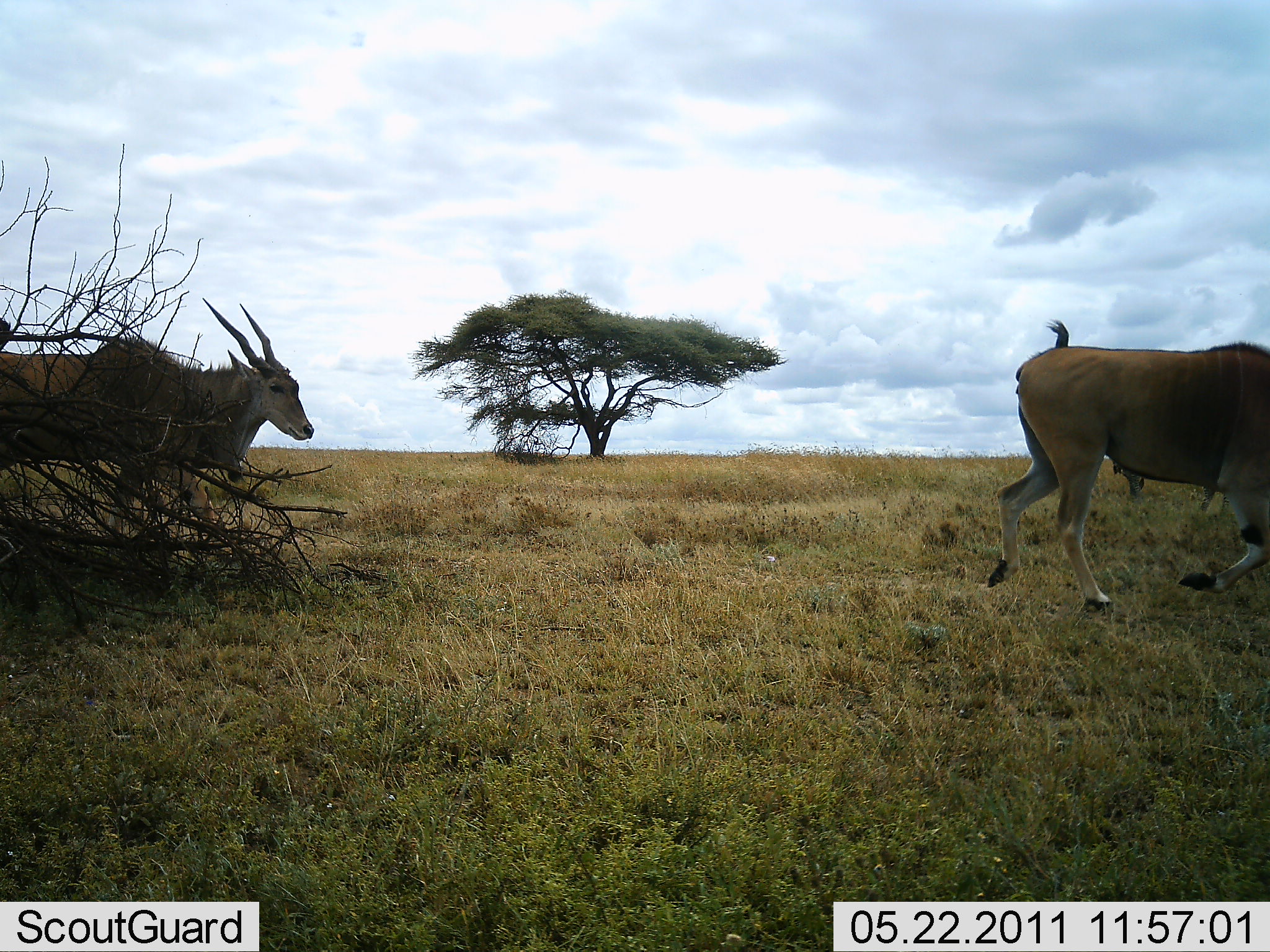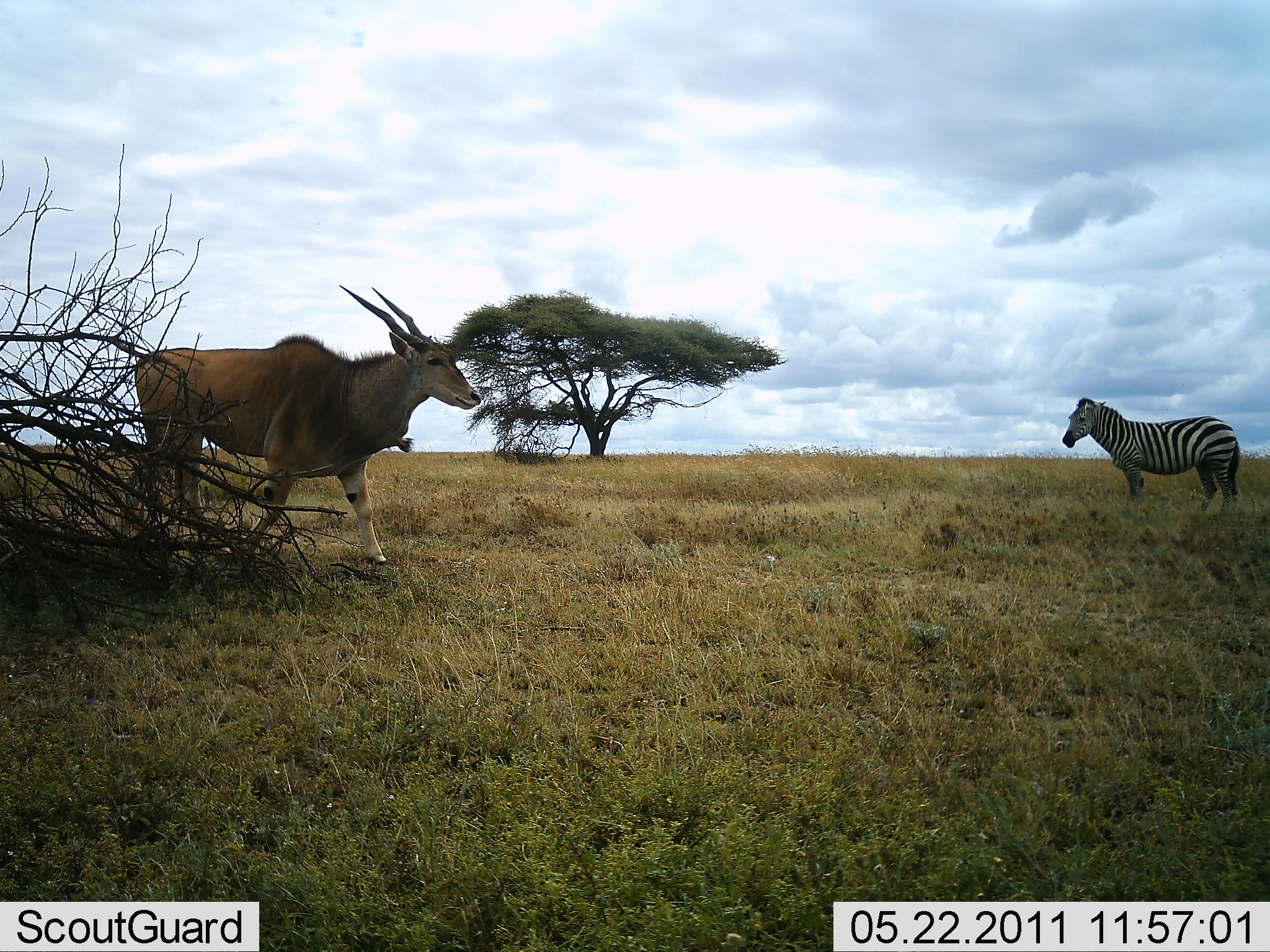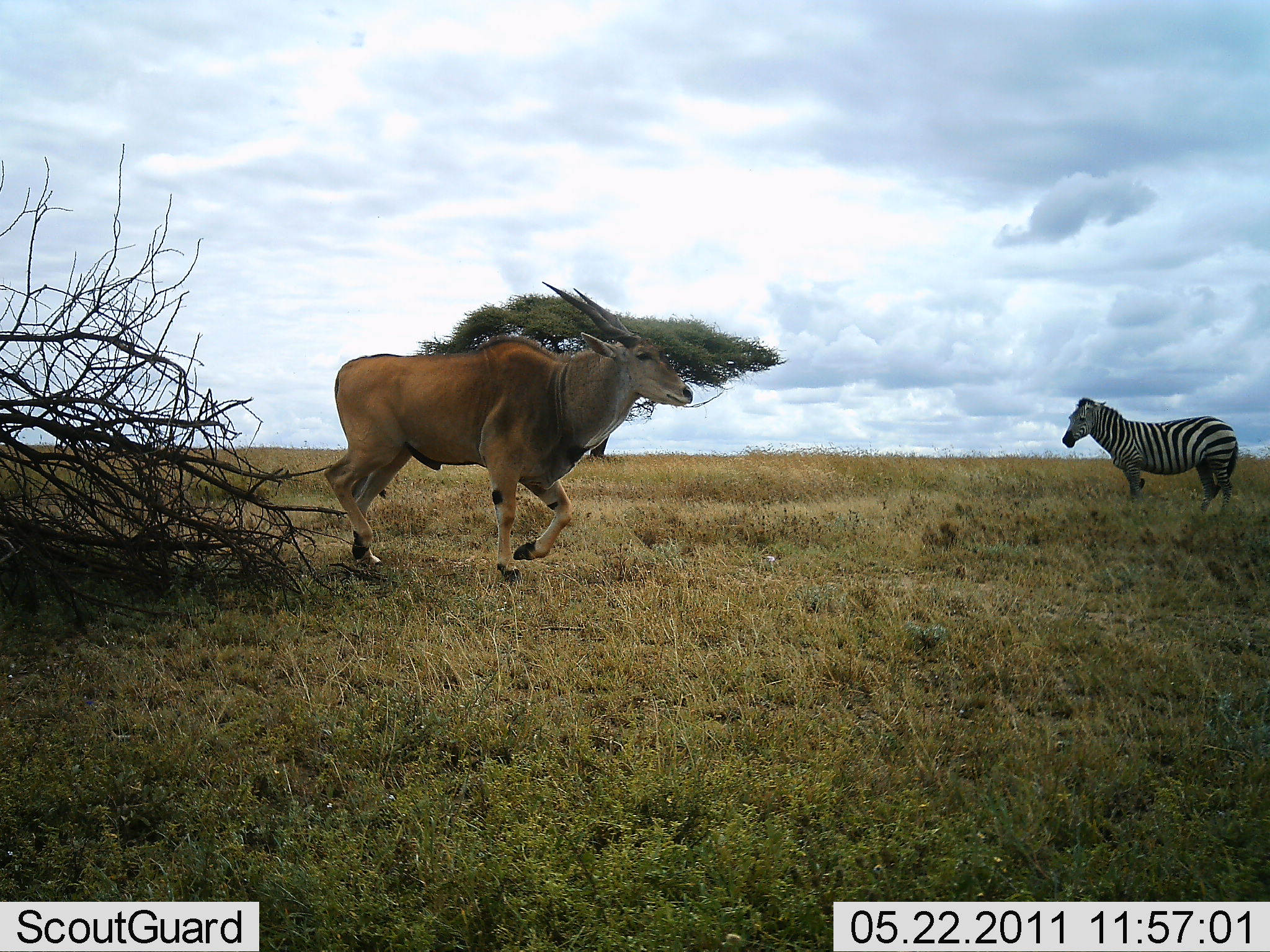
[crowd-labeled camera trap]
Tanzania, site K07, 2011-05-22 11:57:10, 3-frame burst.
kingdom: Animalia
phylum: Chordata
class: Mammalia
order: Artiodactyla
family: Bovidae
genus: Tragelaphus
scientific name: Tragelaphus oryx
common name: eland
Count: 2.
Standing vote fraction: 0%.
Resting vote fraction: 0%.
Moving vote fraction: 100%.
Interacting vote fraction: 0%.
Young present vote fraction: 0%.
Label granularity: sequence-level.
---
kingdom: Animalia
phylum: Chordata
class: Mammalia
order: Perissodactyla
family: Equidae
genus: Equus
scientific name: Equus quagga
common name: plains zebra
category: zebra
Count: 1.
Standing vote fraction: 100%.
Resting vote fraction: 0%.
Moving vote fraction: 0%.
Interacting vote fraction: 0%.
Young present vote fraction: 0%.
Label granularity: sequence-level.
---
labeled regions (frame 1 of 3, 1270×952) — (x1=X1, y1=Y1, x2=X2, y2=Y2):
animal: (x1=987, y1=318, x2=1267, y2=614); (x1=1, y1=297, x2=315, y2=537)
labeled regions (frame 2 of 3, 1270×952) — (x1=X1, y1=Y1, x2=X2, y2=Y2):
animal: (x1=114, y1=285, x2=482, y2=565); (x1=1062, y1=397, x2=1241, y2=518)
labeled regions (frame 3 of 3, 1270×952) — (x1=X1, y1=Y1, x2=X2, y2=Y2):
animal: (x1=324, y1=282, x2=694, y2=584); (x1=1063, y1=396, x2=1239, y2=515)